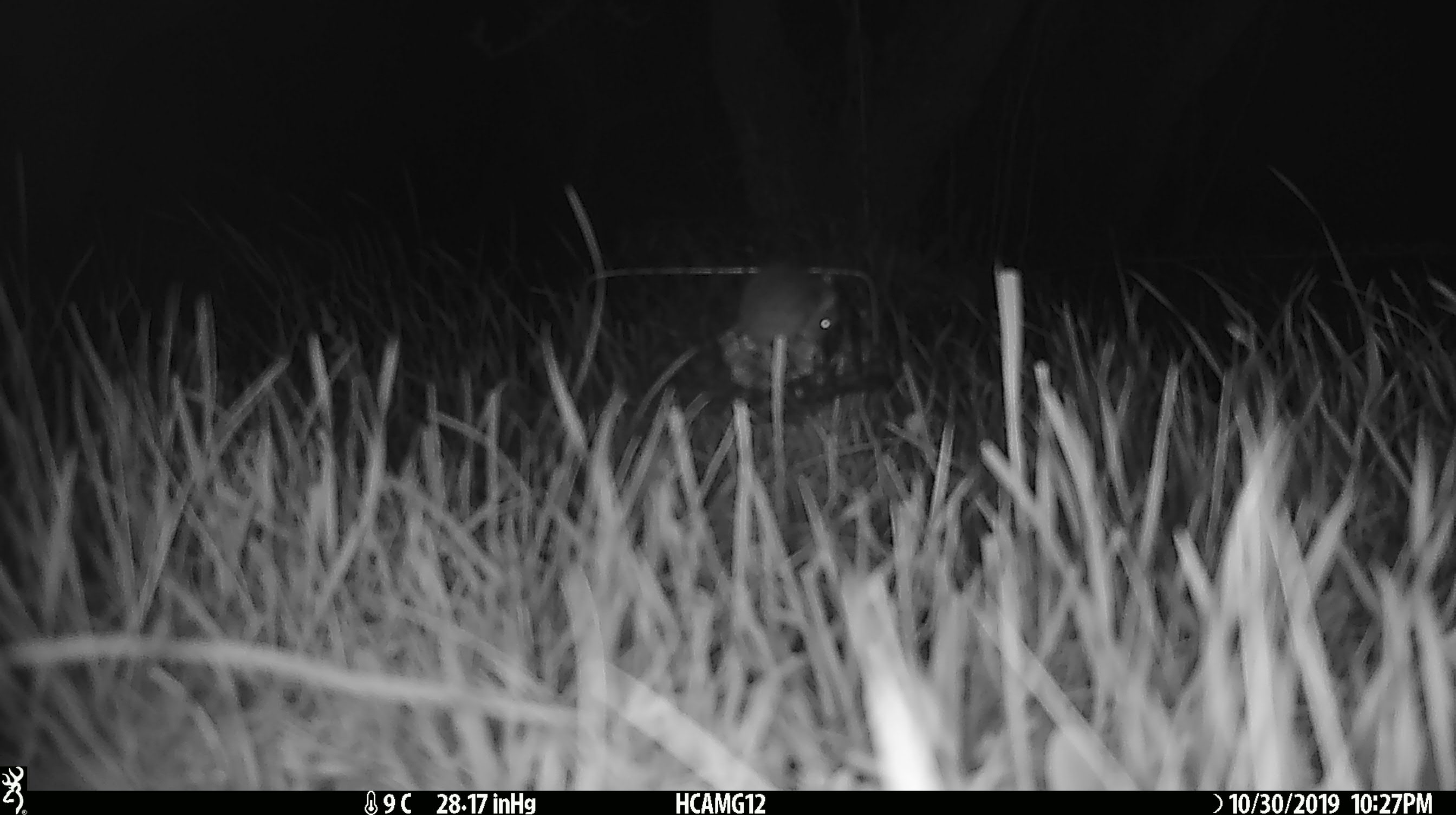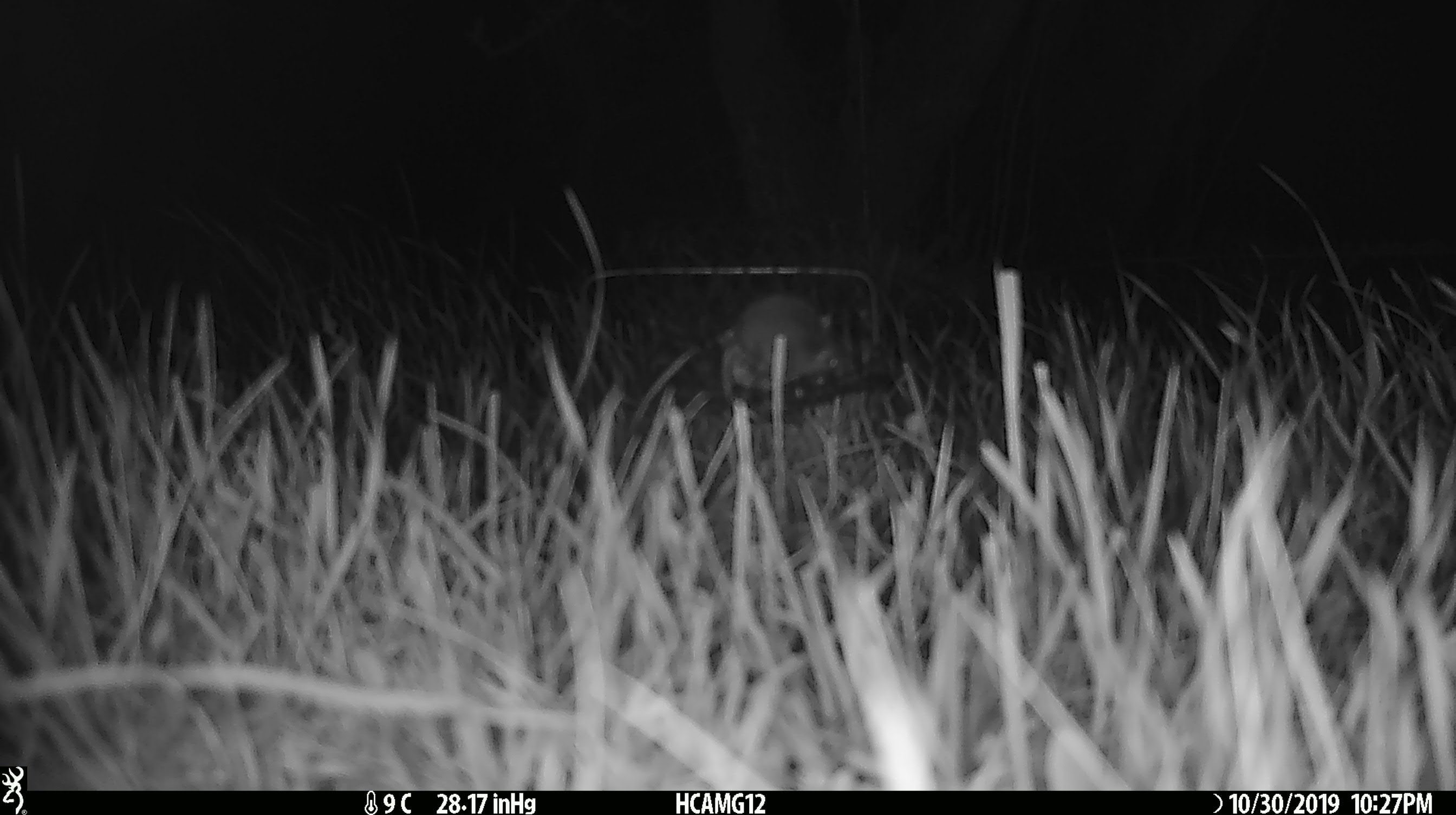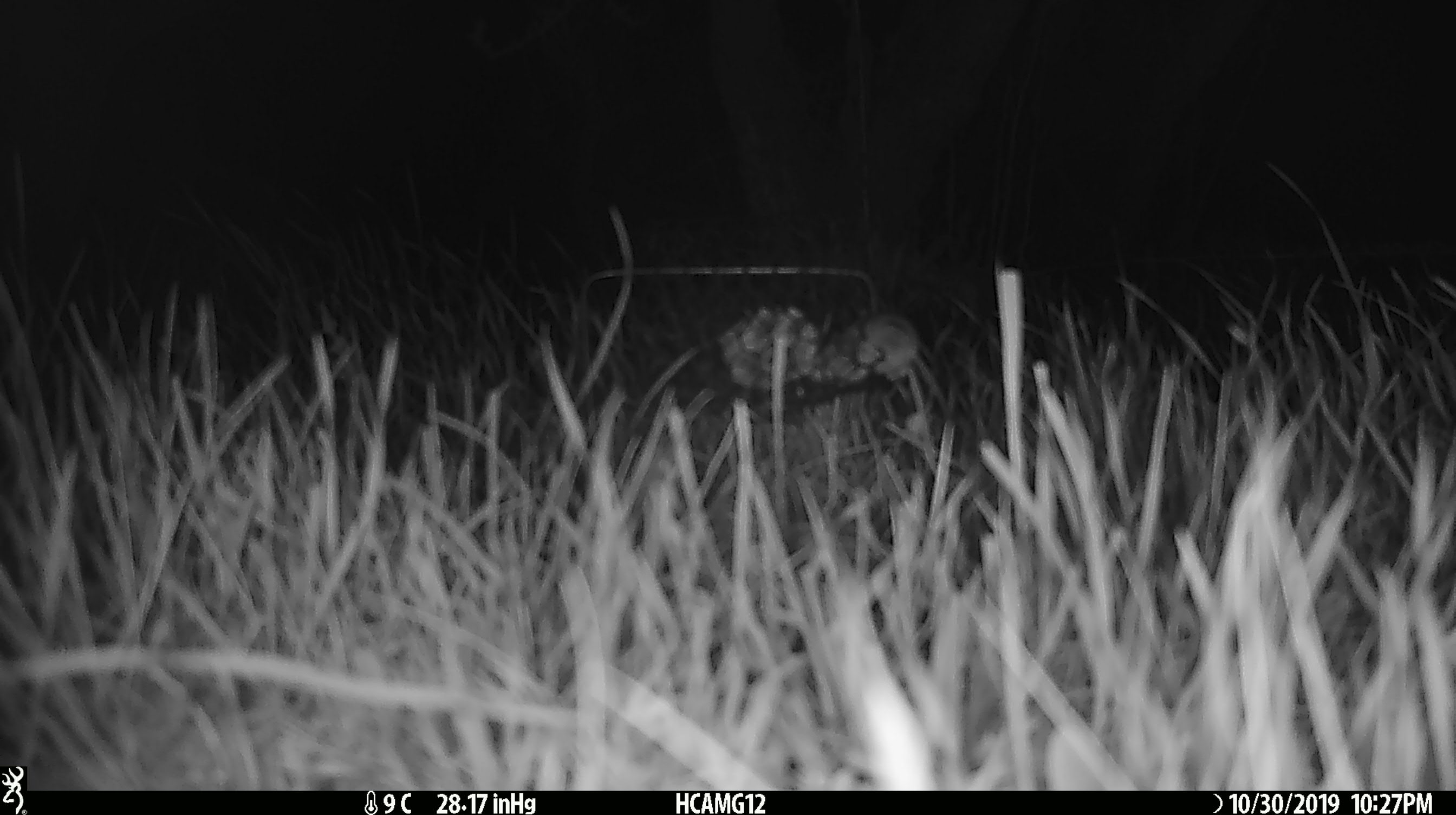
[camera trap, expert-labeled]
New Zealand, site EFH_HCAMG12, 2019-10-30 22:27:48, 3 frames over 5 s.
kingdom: Animalia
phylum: Chordata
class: Mammalia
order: Rodentia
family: Muridae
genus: Mus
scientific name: Mus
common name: mouse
Mouse (Mus).